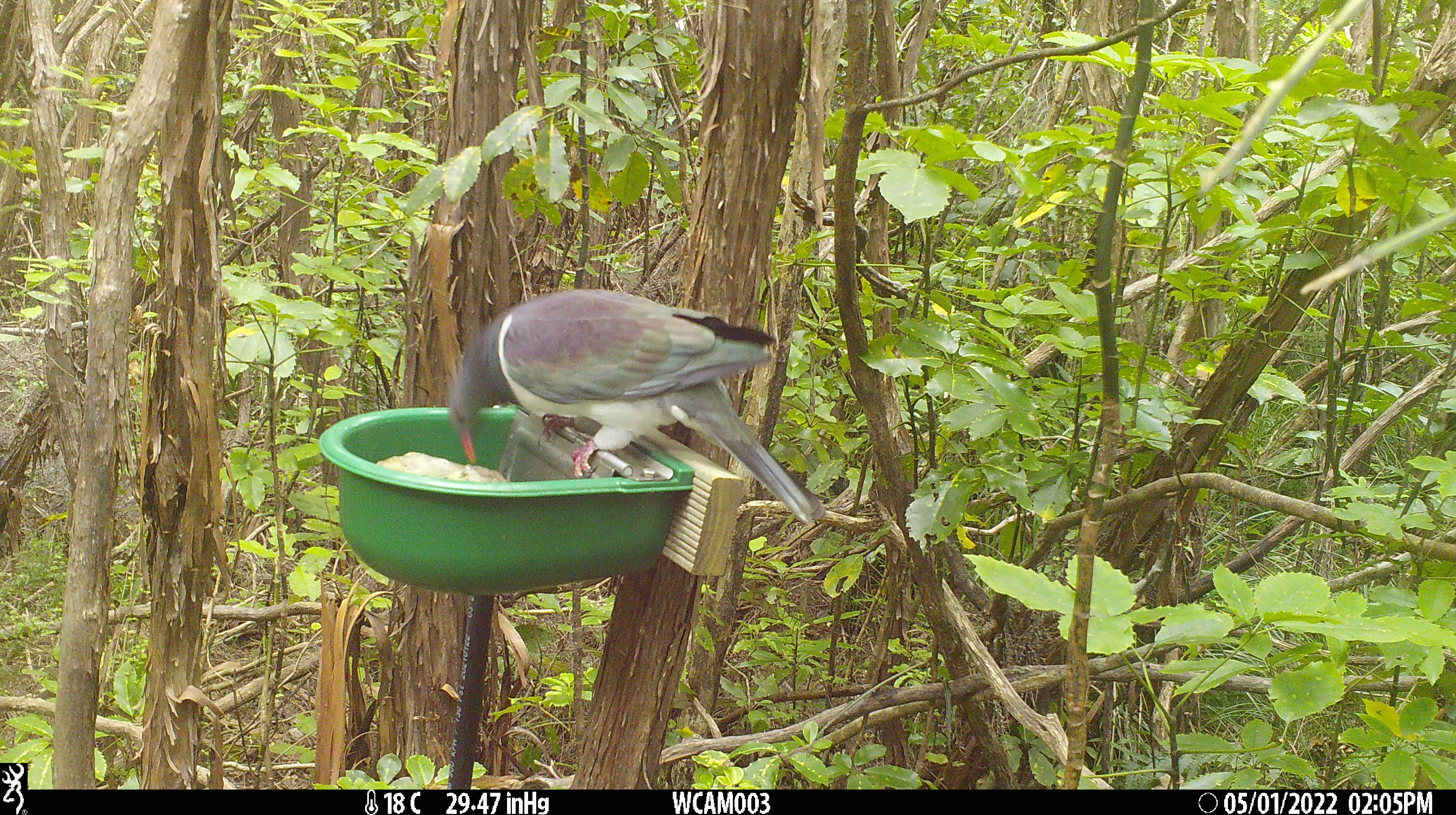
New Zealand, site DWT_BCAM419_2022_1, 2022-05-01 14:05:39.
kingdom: Animalia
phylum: Chordata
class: Aves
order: Columbiformes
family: Columbidae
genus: Hemiphaga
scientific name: Hemiphaga novaeseelandiae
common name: new zealand pigeon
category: kereru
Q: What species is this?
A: Kereru (new zealand pigeon) (Hemiphaga novaeseelandiae).